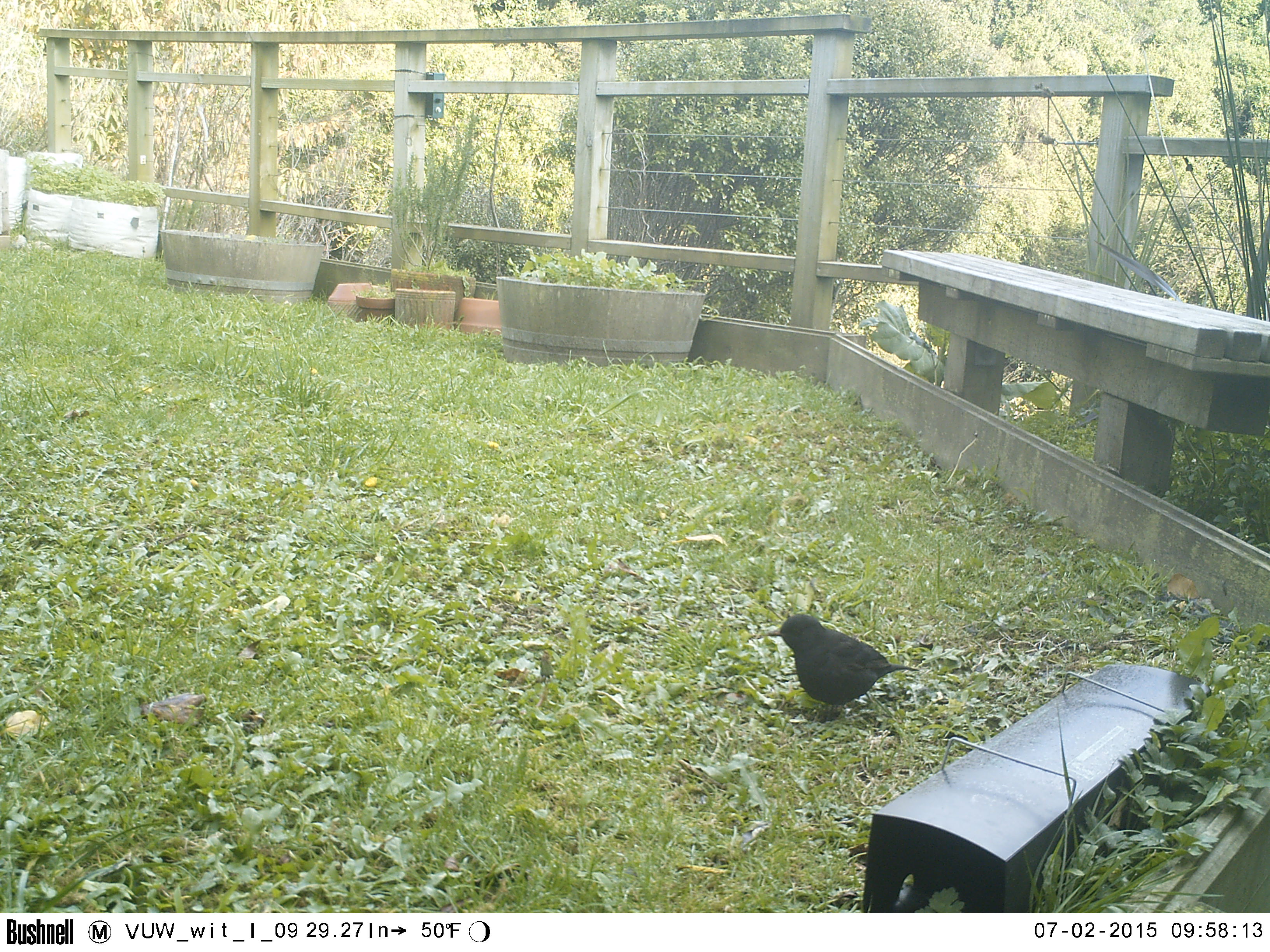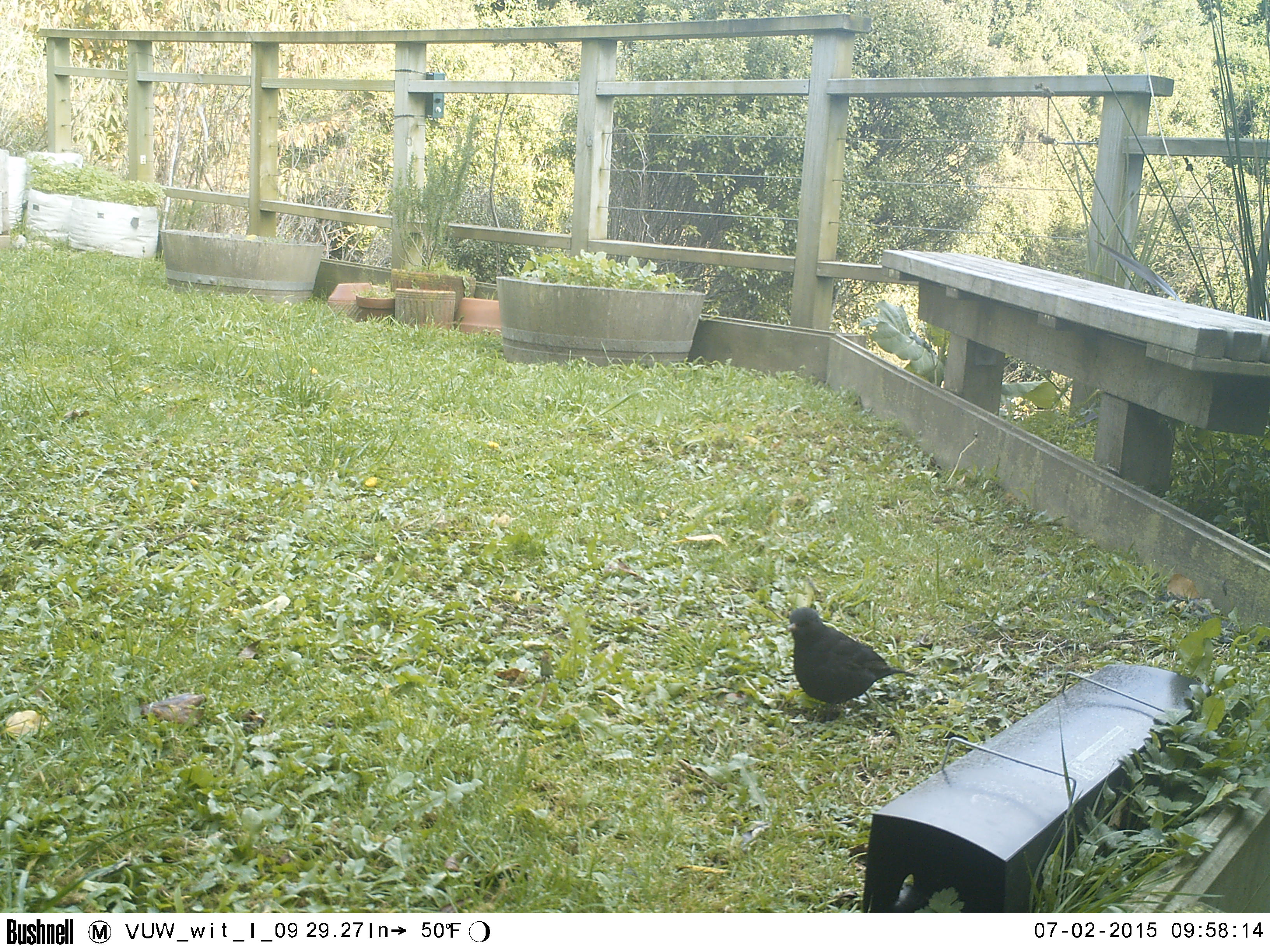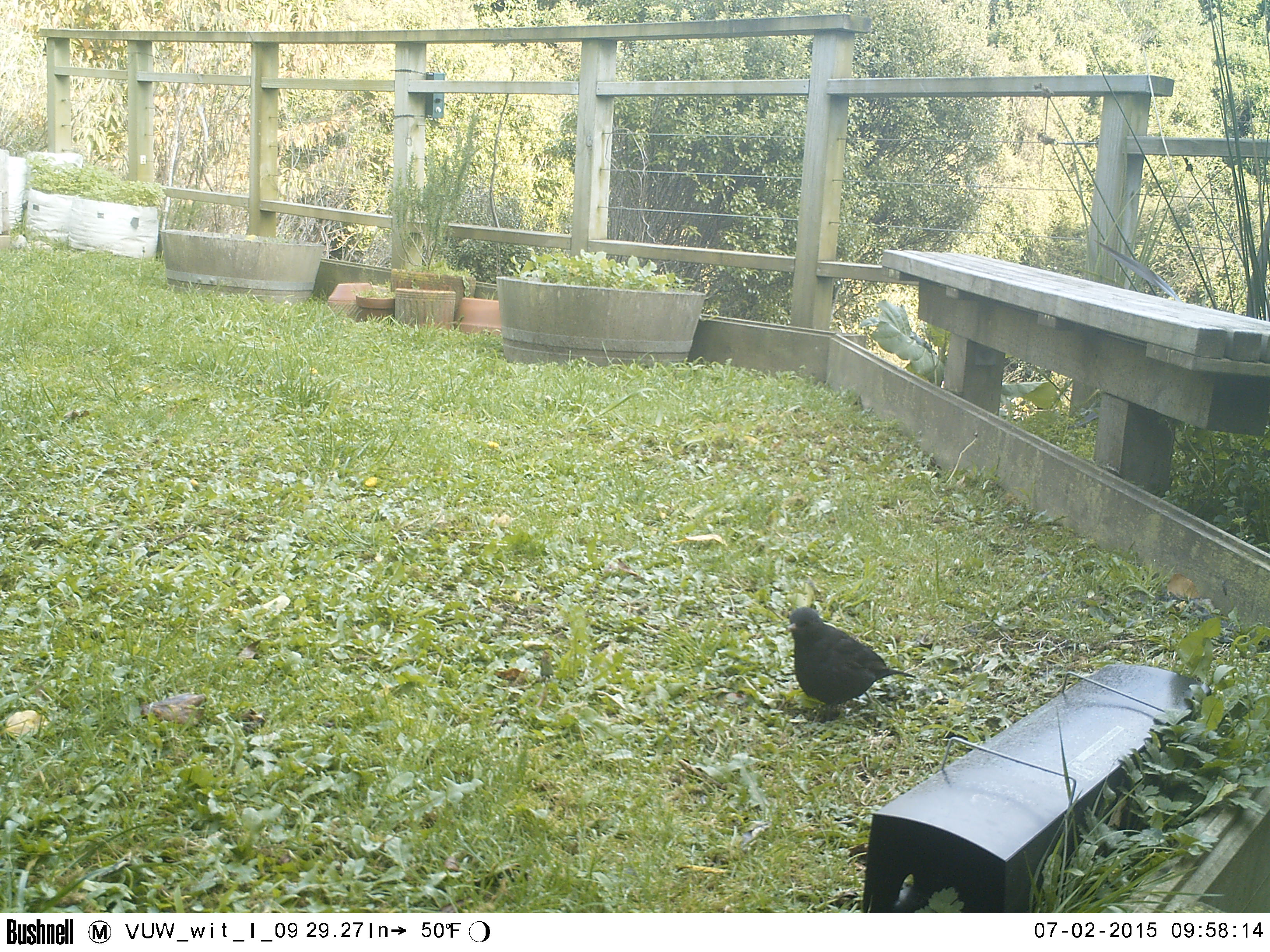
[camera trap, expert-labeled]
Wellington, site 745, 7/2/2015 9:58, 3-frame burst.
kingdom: Animalia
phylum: Chordata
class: Aves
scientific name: Aves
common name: bird